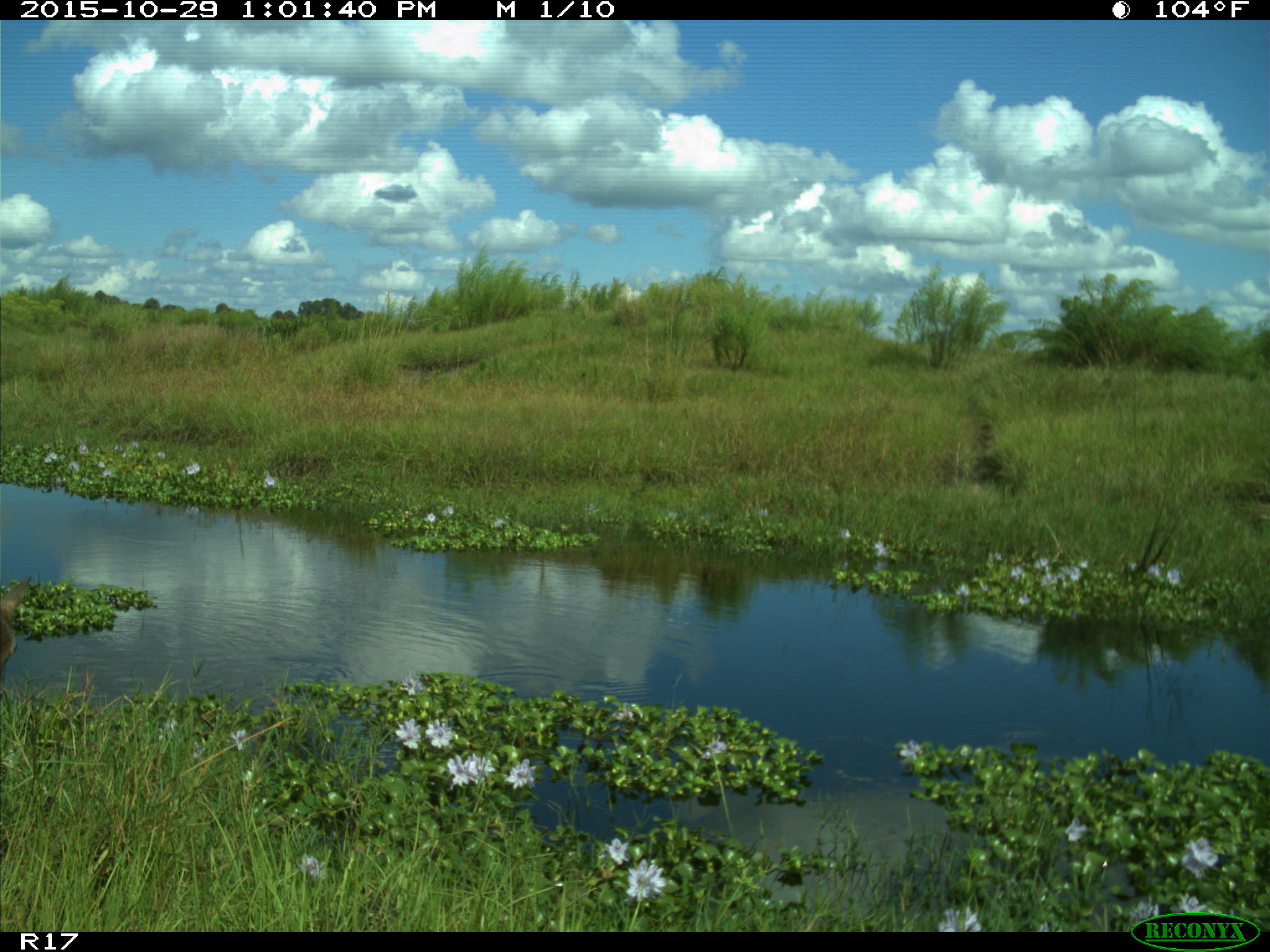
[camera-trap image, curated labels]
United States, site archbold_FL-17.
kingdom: Animalia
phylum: Chordata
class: Mammalia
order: Artiodactyla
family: Cervidae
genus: Odocoileus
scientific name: Odocoileus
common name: deer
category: unidentified deer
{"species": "unidentified deer (deer) (Odocoileus)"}